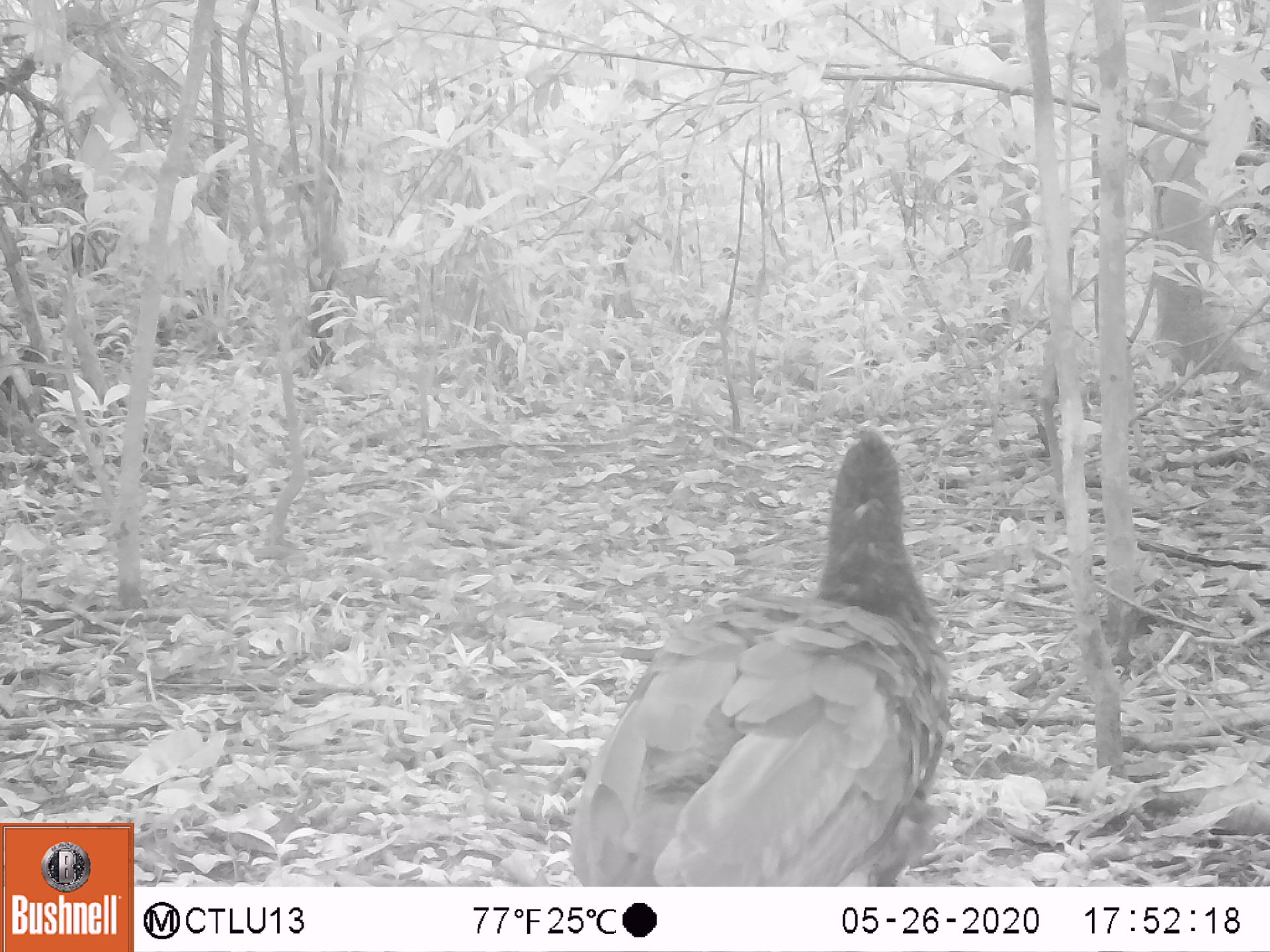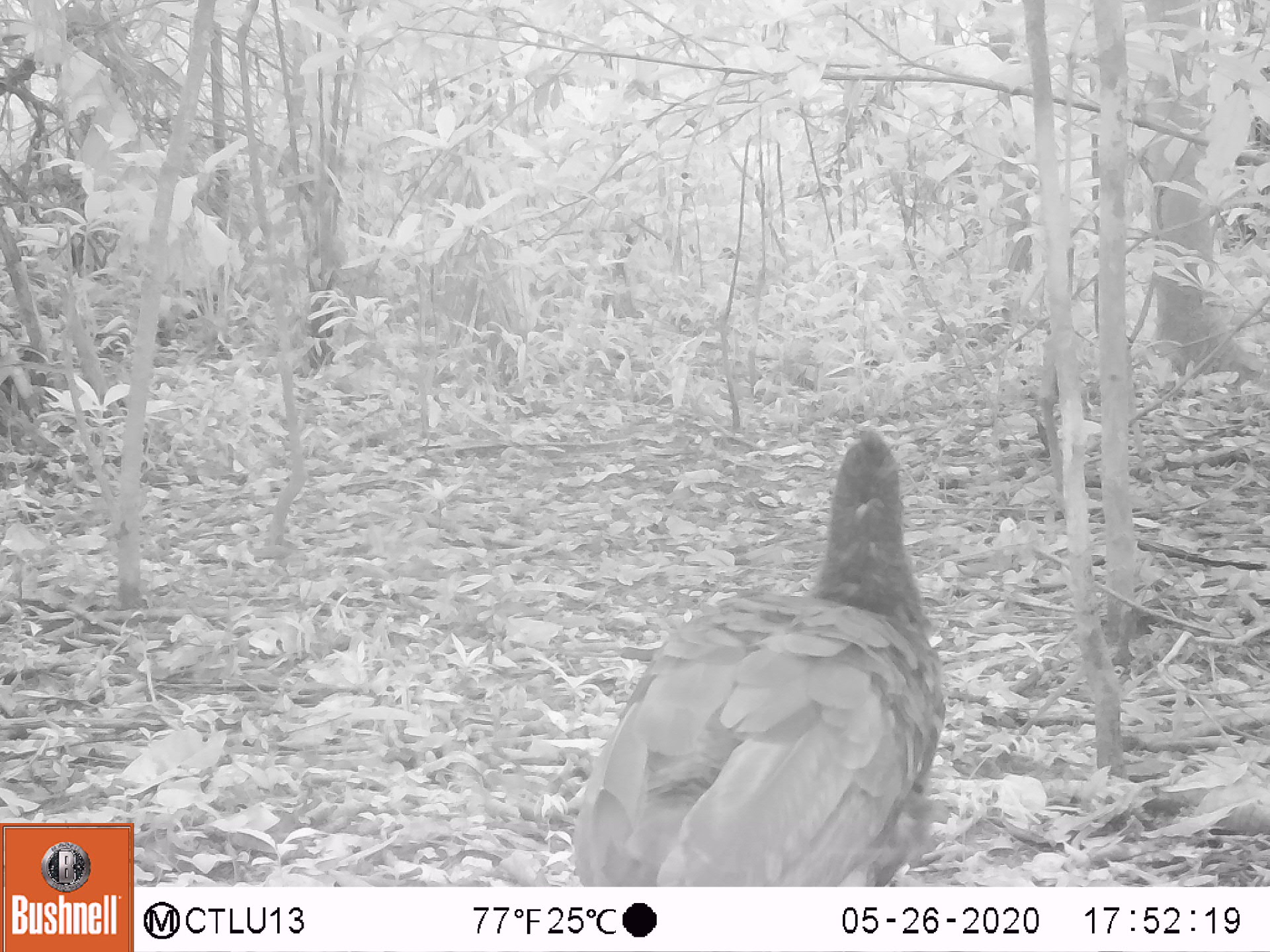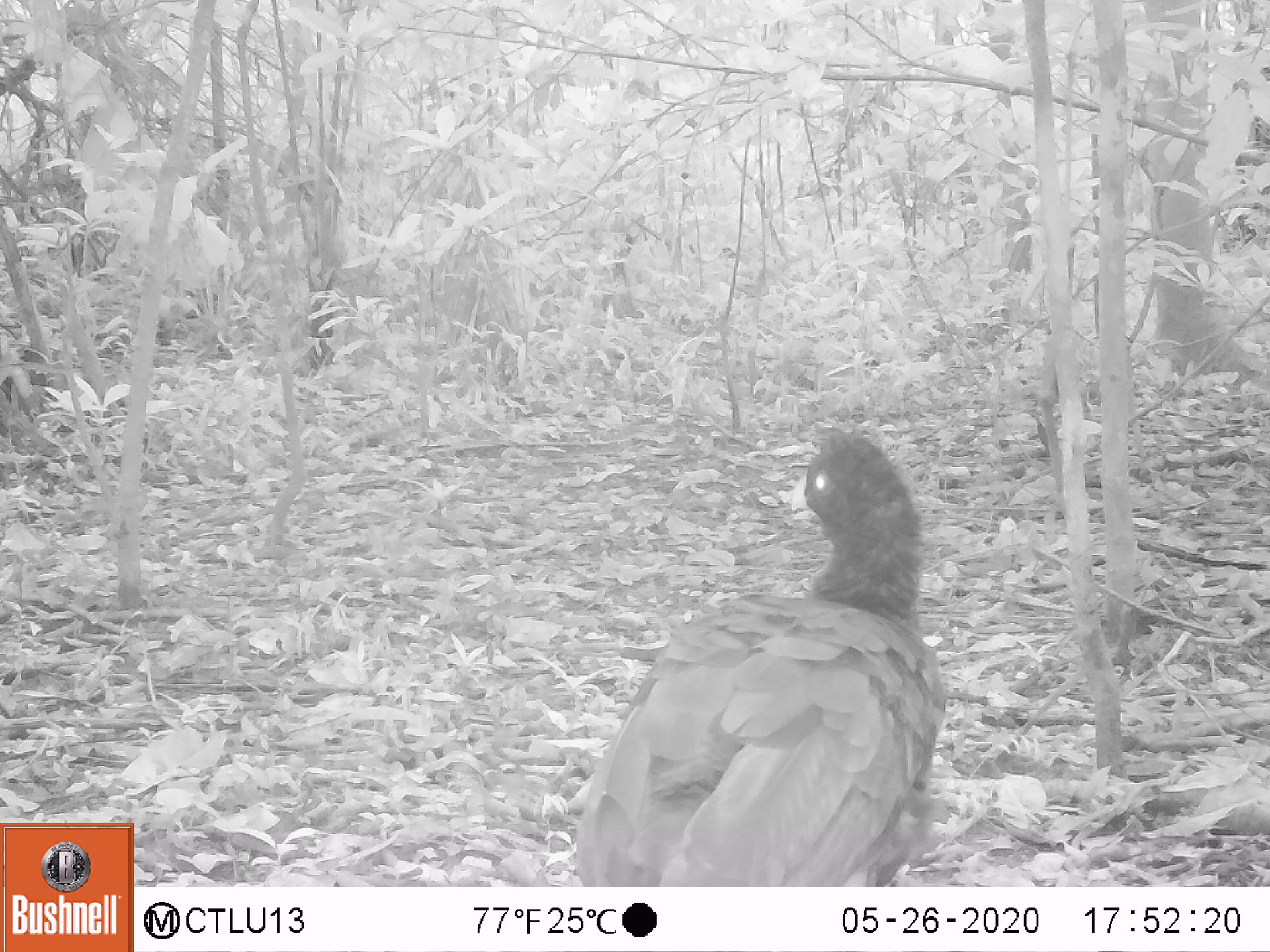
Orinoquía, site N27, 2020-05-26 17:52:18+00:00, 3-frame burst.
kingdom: Animalia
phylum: Chordata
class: Aves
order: Galliformes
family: Cracidae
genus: Mitu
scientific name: Mitu salvini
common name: salvin's currasow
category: salvins curassow